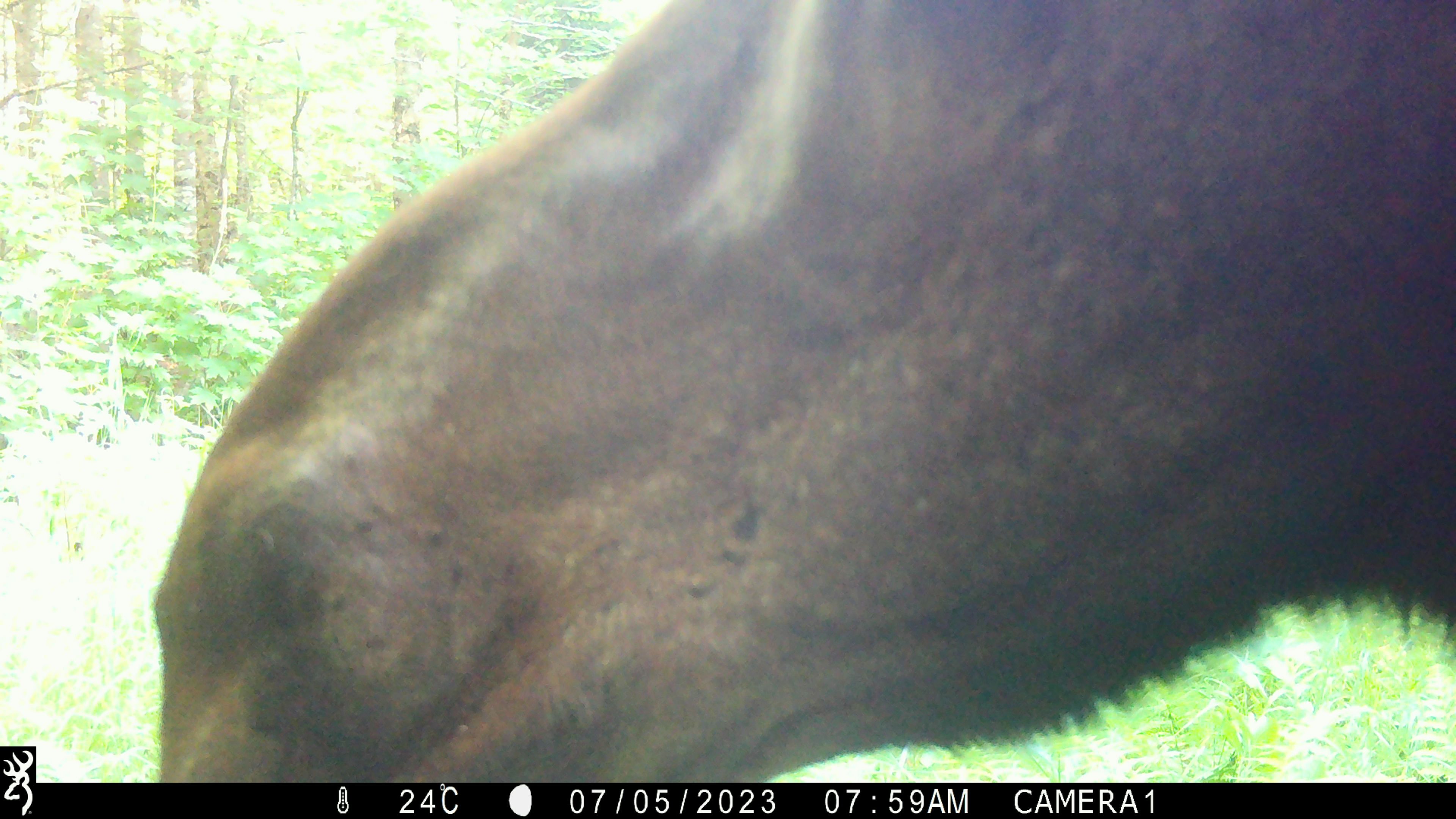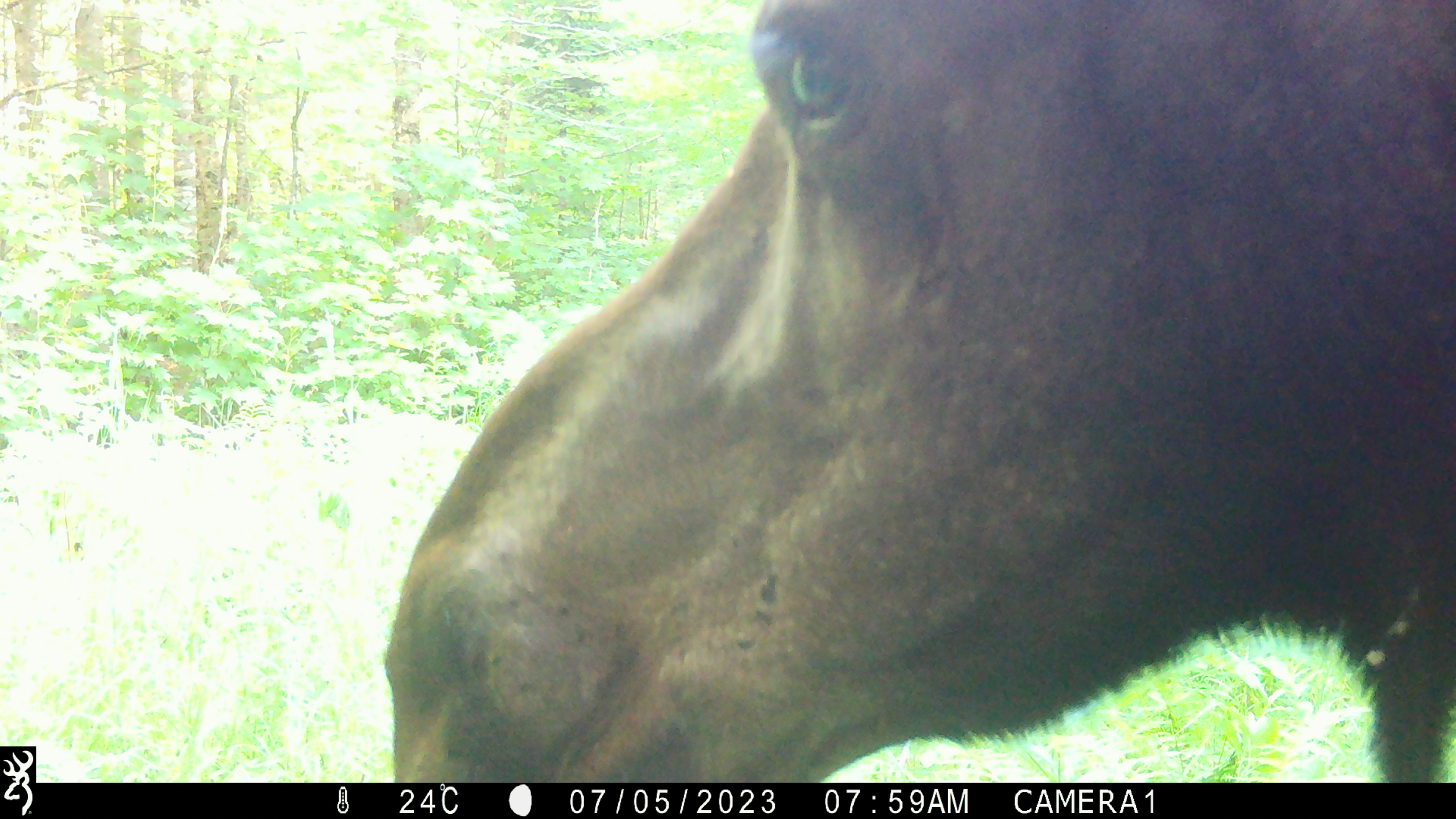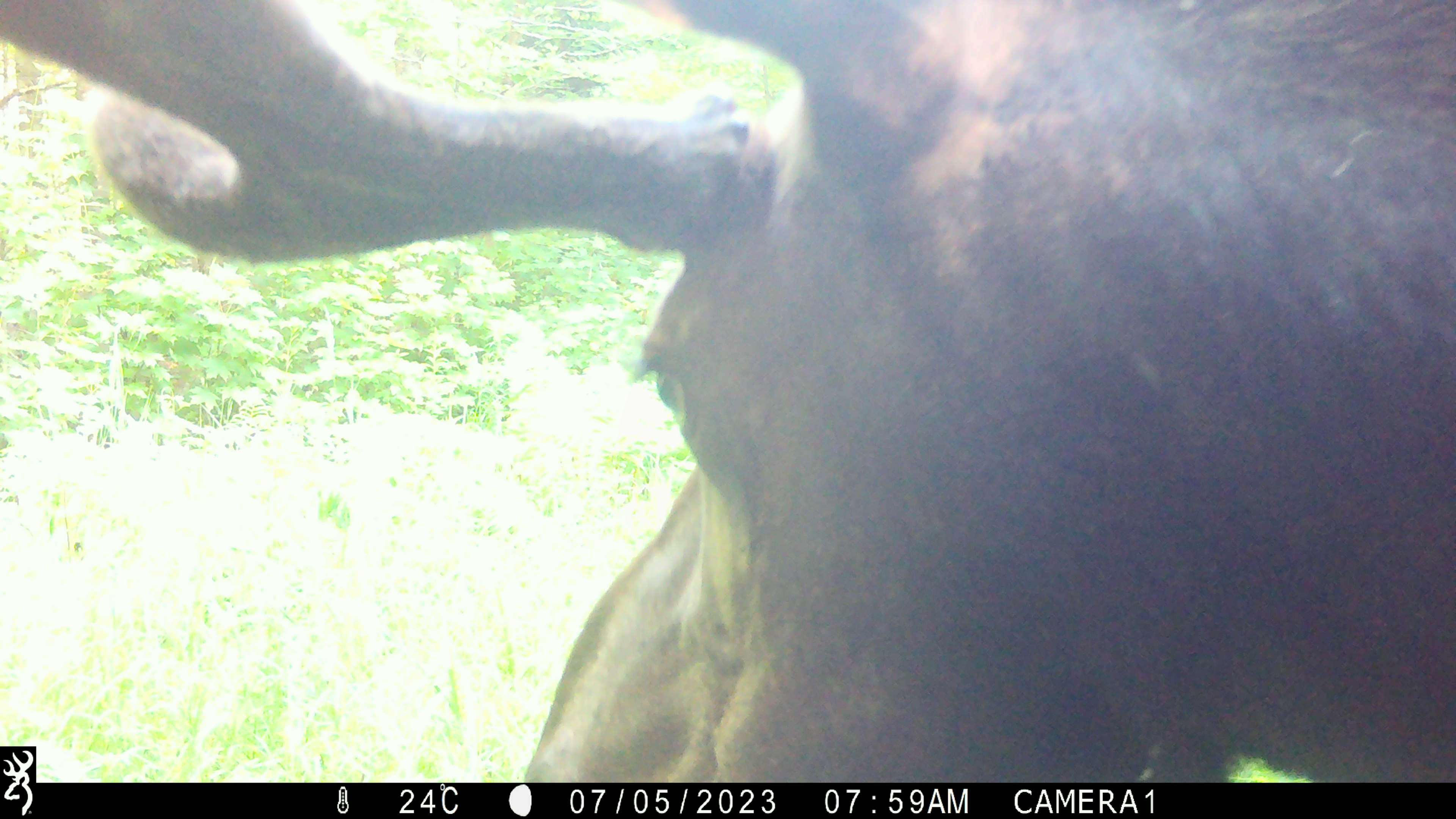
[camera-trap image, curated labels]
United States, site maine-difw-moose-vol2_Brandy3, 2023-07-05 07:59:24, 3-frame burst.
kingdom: Animalia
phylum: Chordata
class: Mammalia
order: Artiodactyla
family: Cervidae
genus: Alces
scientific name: Alces alces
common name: moose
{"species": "moose (Alces alces)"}